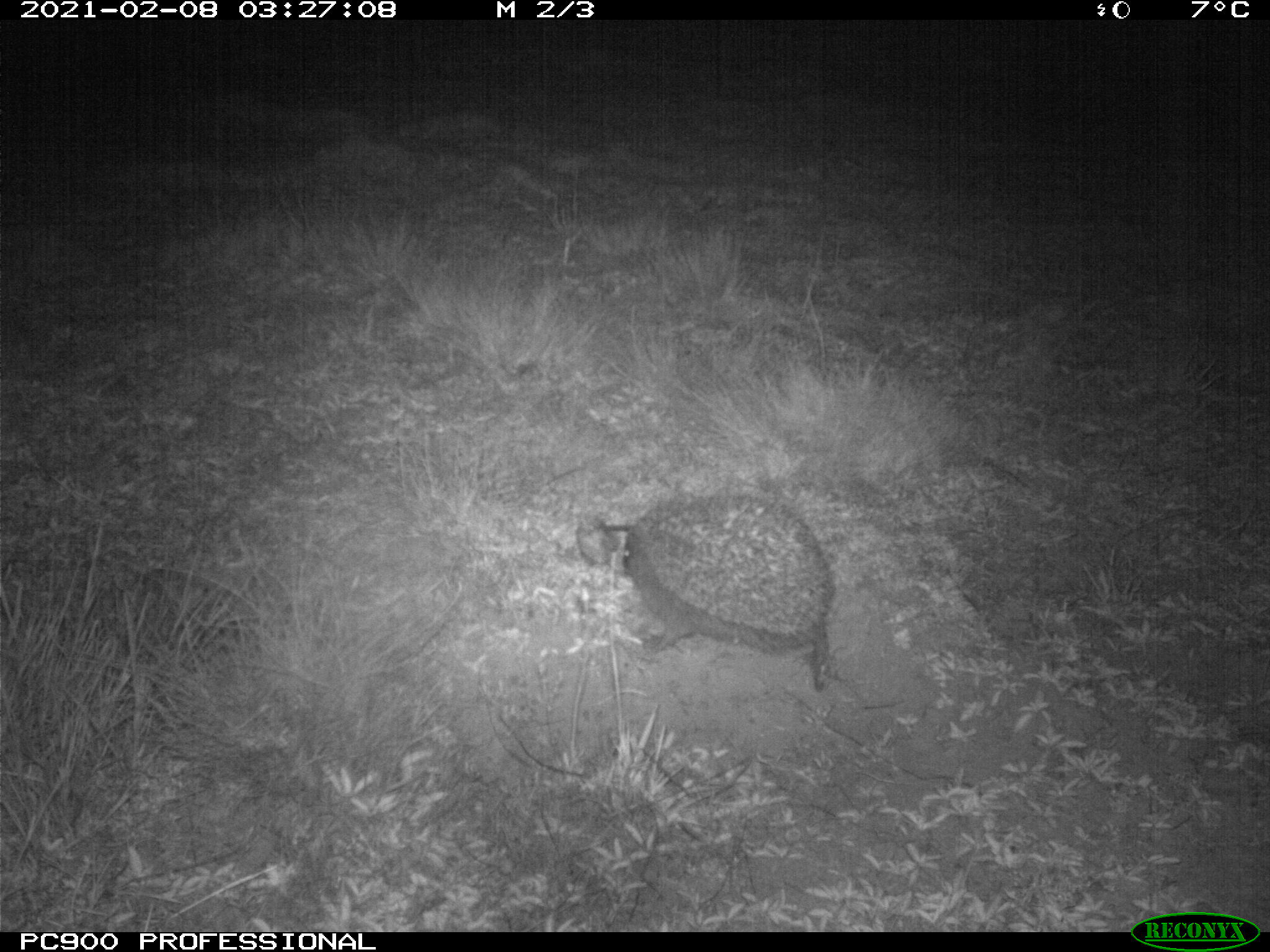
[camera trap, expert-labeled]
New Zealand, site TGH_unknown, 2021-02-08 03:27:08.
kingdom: Animalia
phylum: Chordata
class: Mammalia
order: Eulipotyphla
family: Erinaceidae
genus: Erinaceus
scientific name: Erinaceus europaeus europaeus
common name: european hedgehog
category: hedgehog